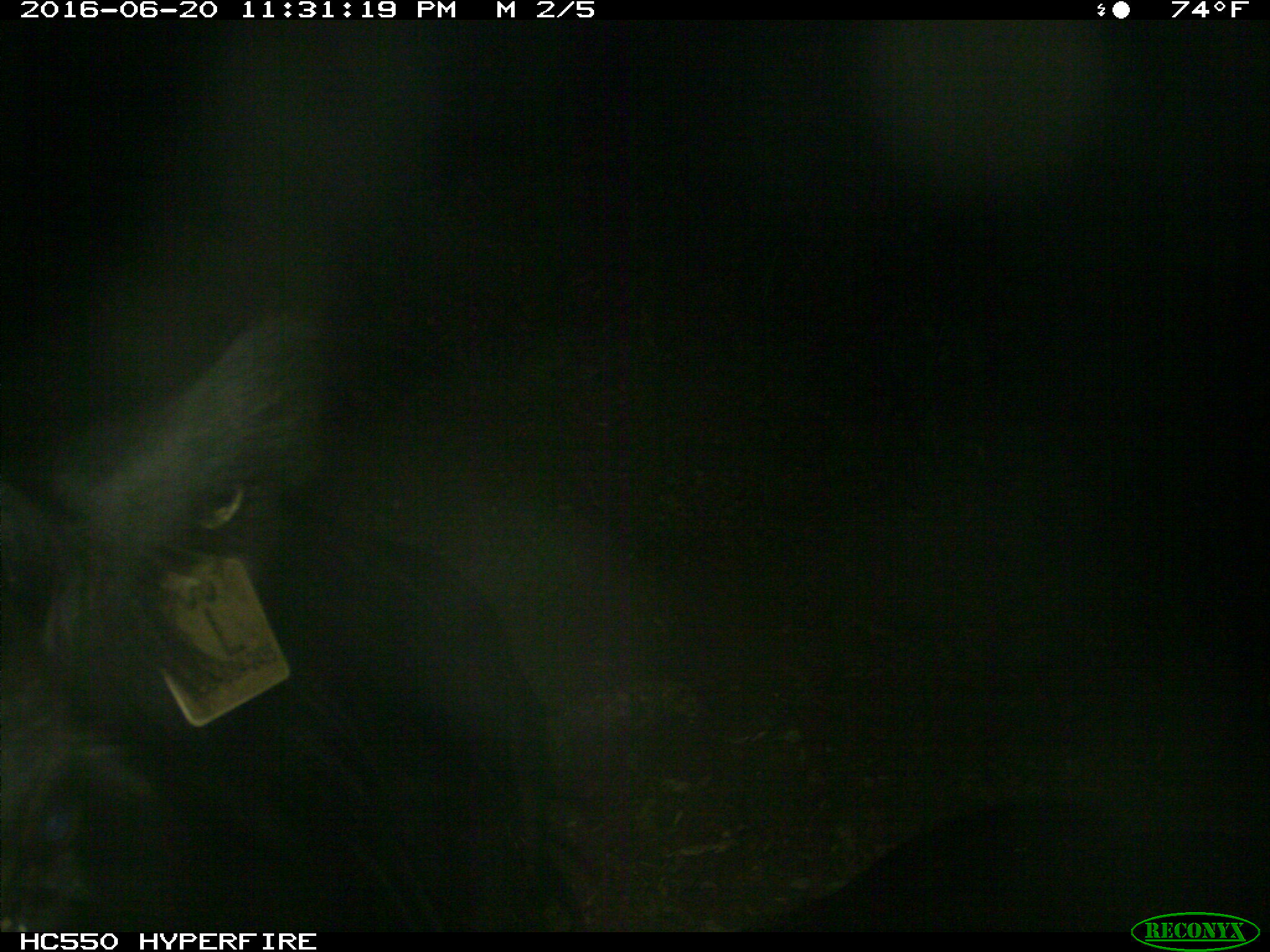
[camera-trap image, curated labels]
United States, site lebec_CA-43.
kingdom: Animalia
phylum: Chordata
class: Mammalia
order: Artiodactyla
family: Bovidae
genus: Bos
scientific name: Bos taurus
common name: domestic cow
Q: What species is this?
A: Bos taurus (domestic cow).